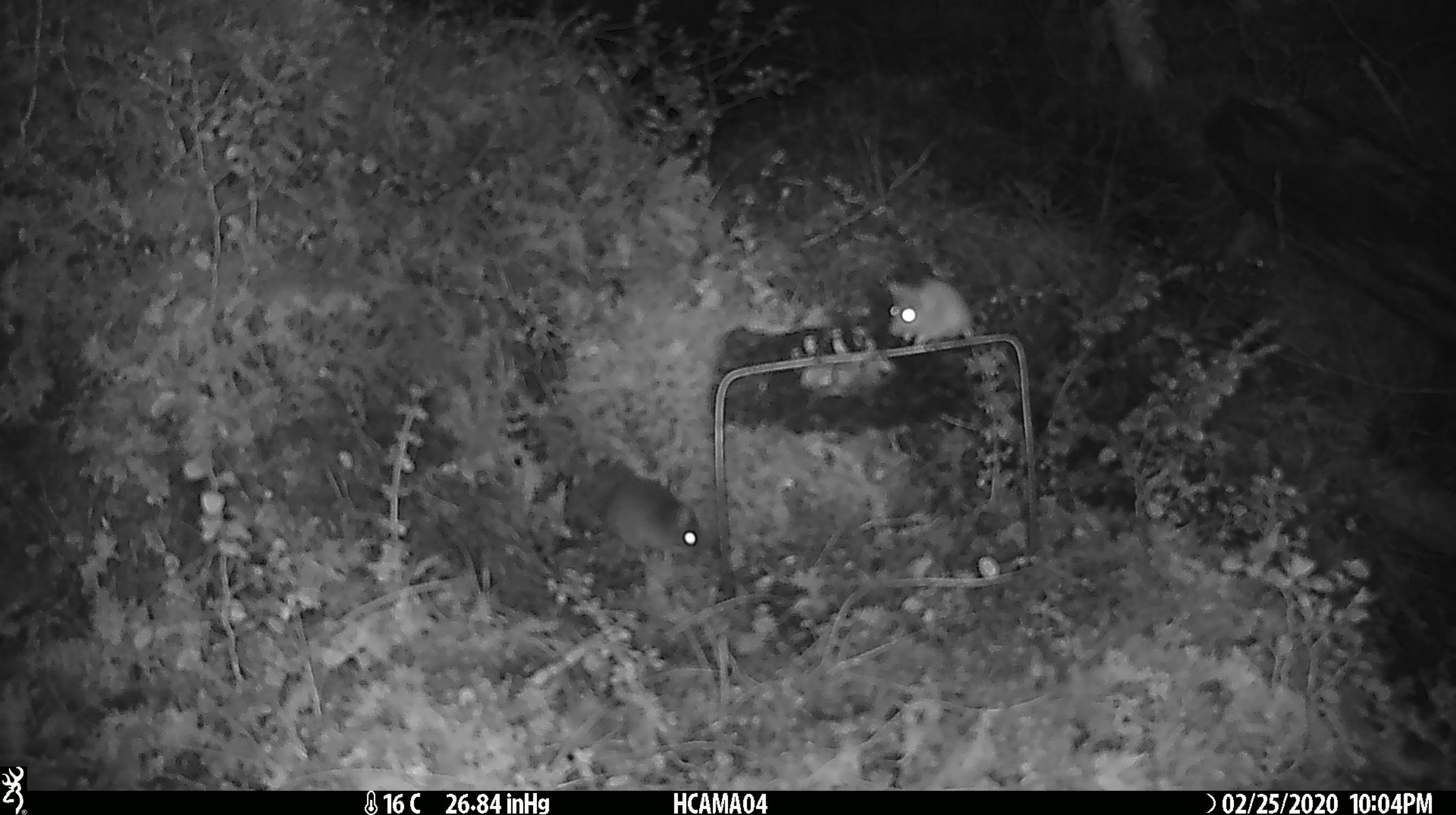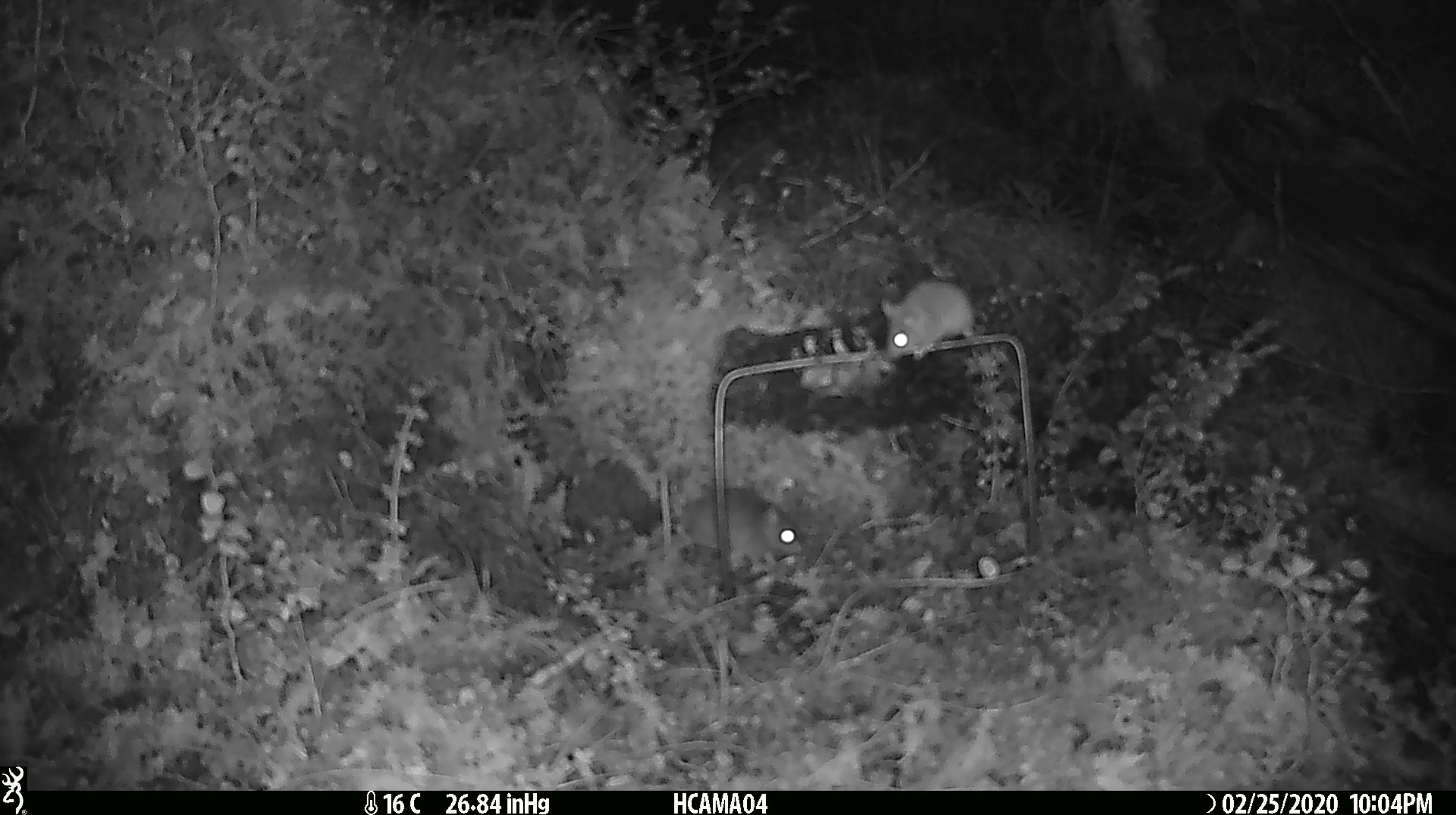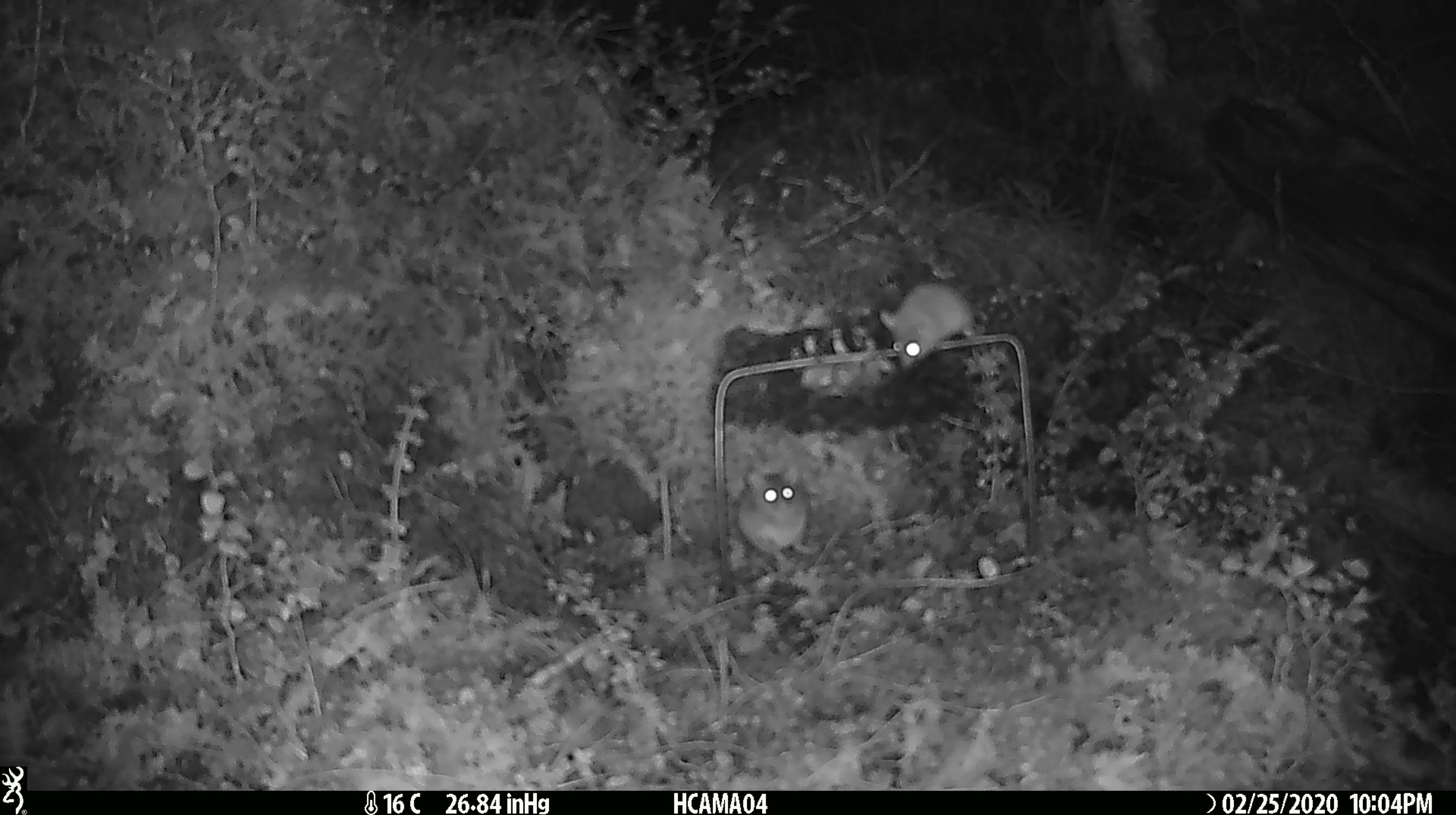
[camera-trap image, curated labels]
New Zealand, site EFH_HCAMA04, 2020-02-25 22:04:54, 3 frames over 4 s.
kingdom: Animalia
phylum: Chordata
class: Mammalia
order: Rodentia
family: Muridae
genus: Mus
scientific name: Mus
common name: mouse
Mouse (Mus).